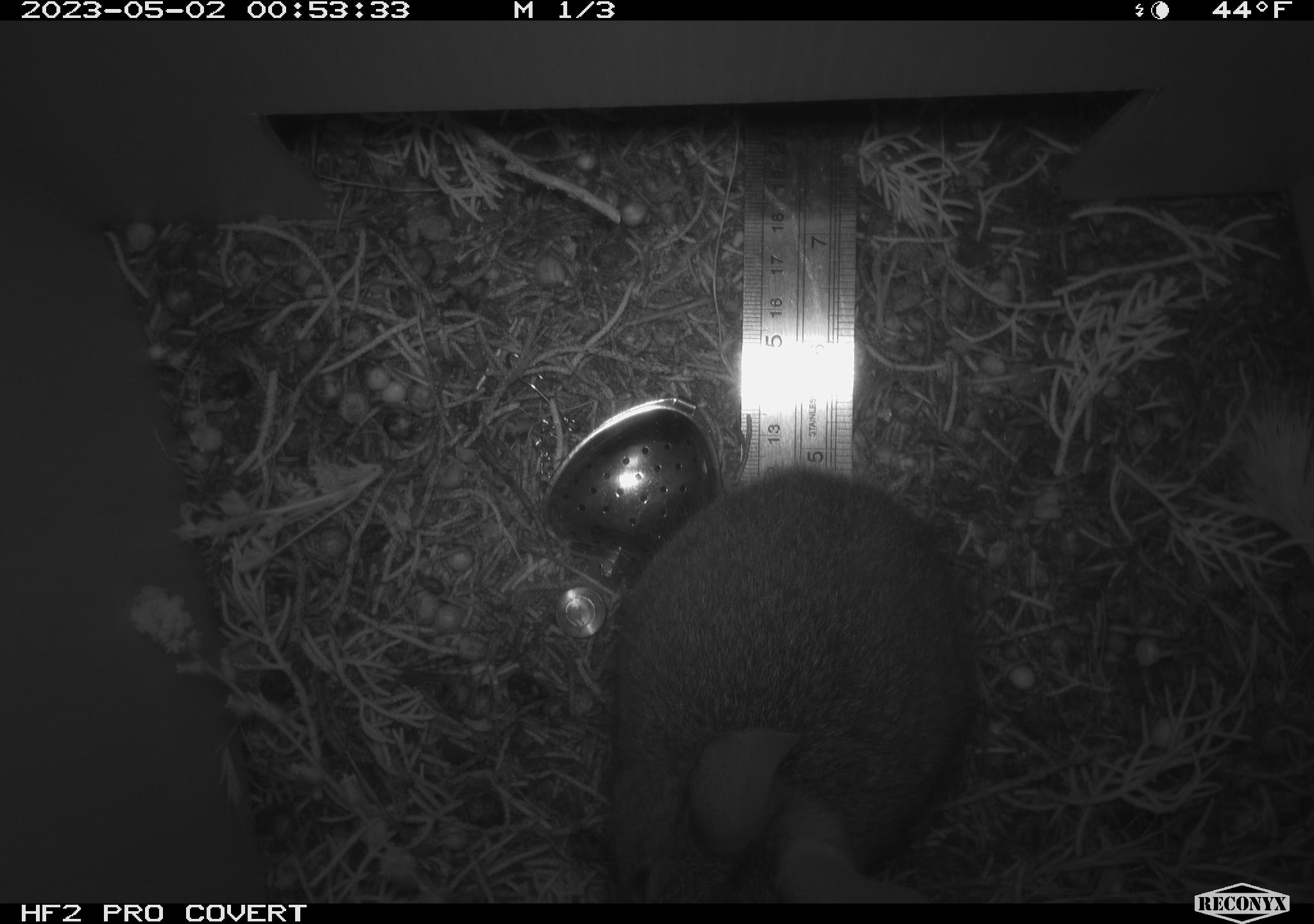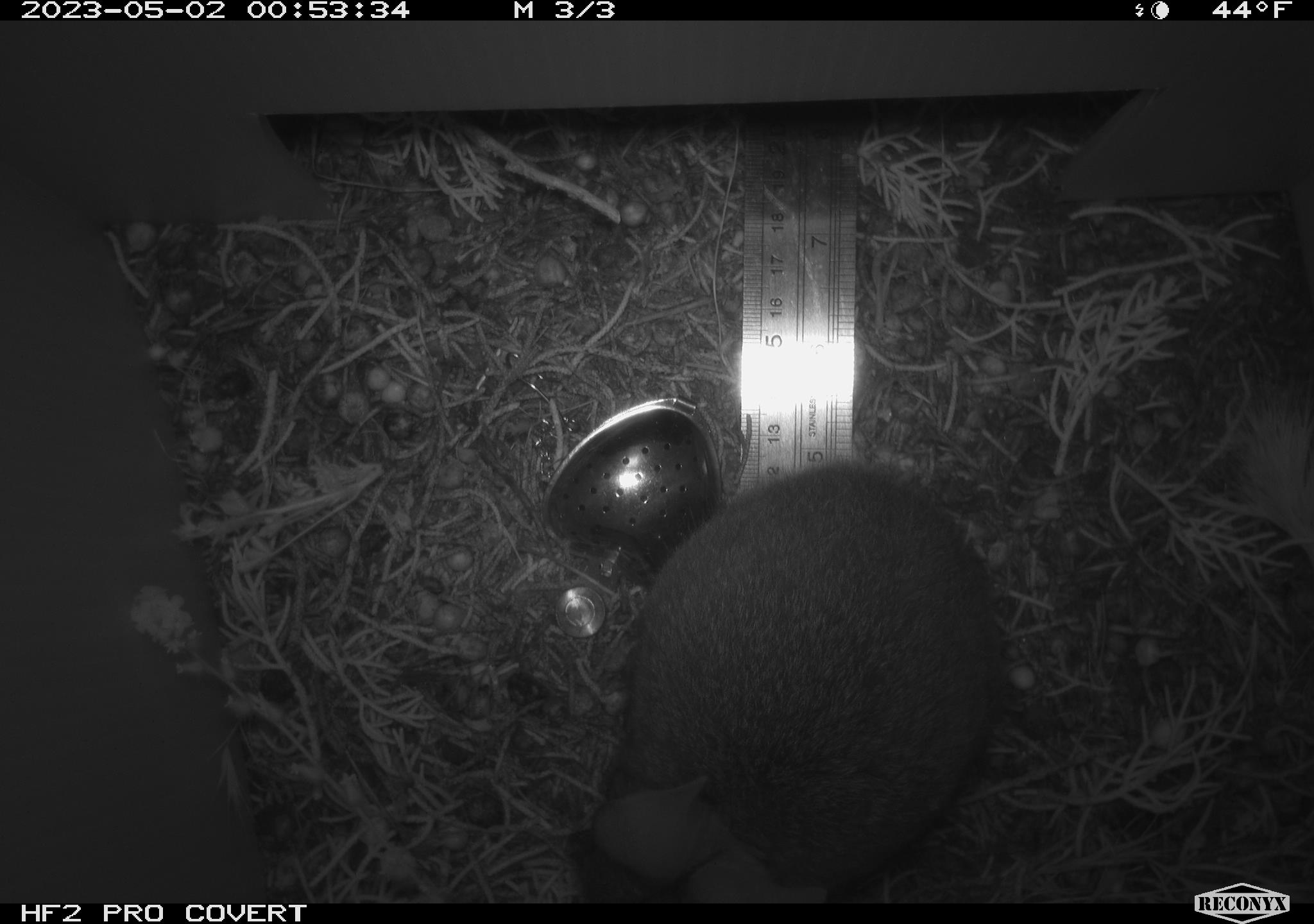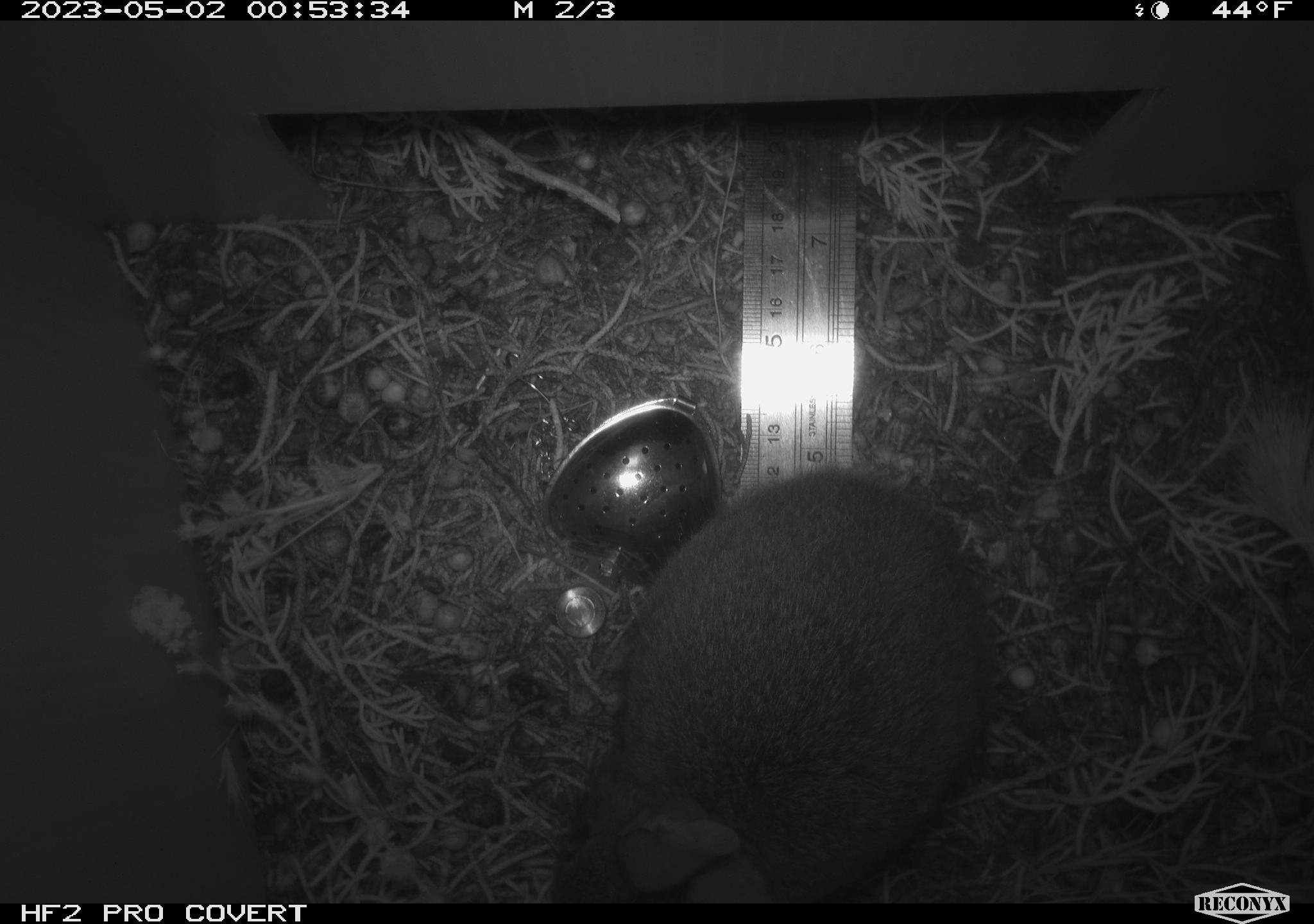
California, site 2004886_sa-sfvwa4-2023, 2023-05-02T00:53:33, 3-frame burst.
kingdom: Animalia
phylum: Chordata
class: Mammalia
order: Lagomorpha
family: Leporidae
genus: Sylvilagus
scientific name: Sylvilagus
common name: cottontail rabbits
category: sylvilagus species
Sylvilagus species (cottontail rabbits) (Sylvilagus).